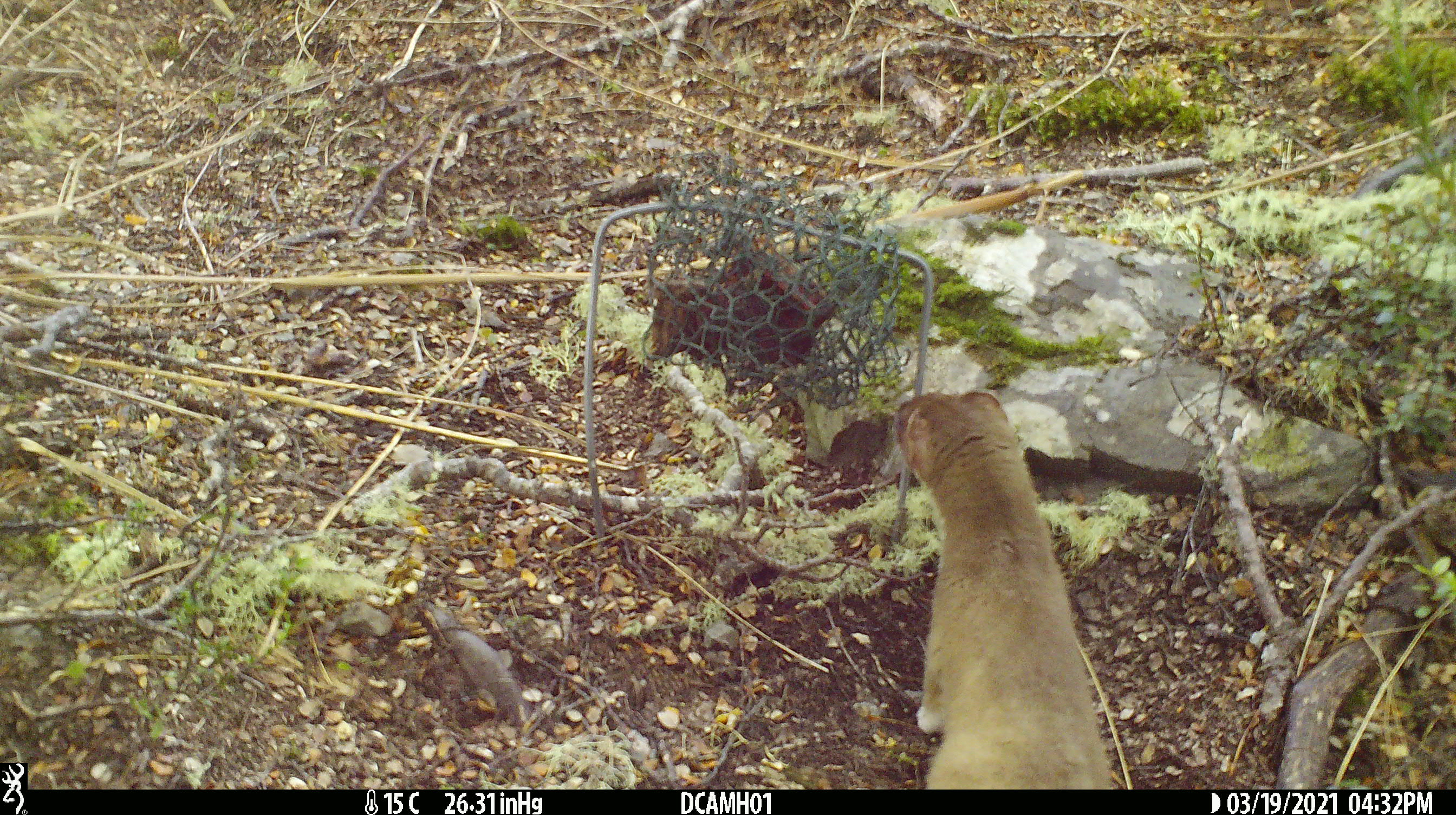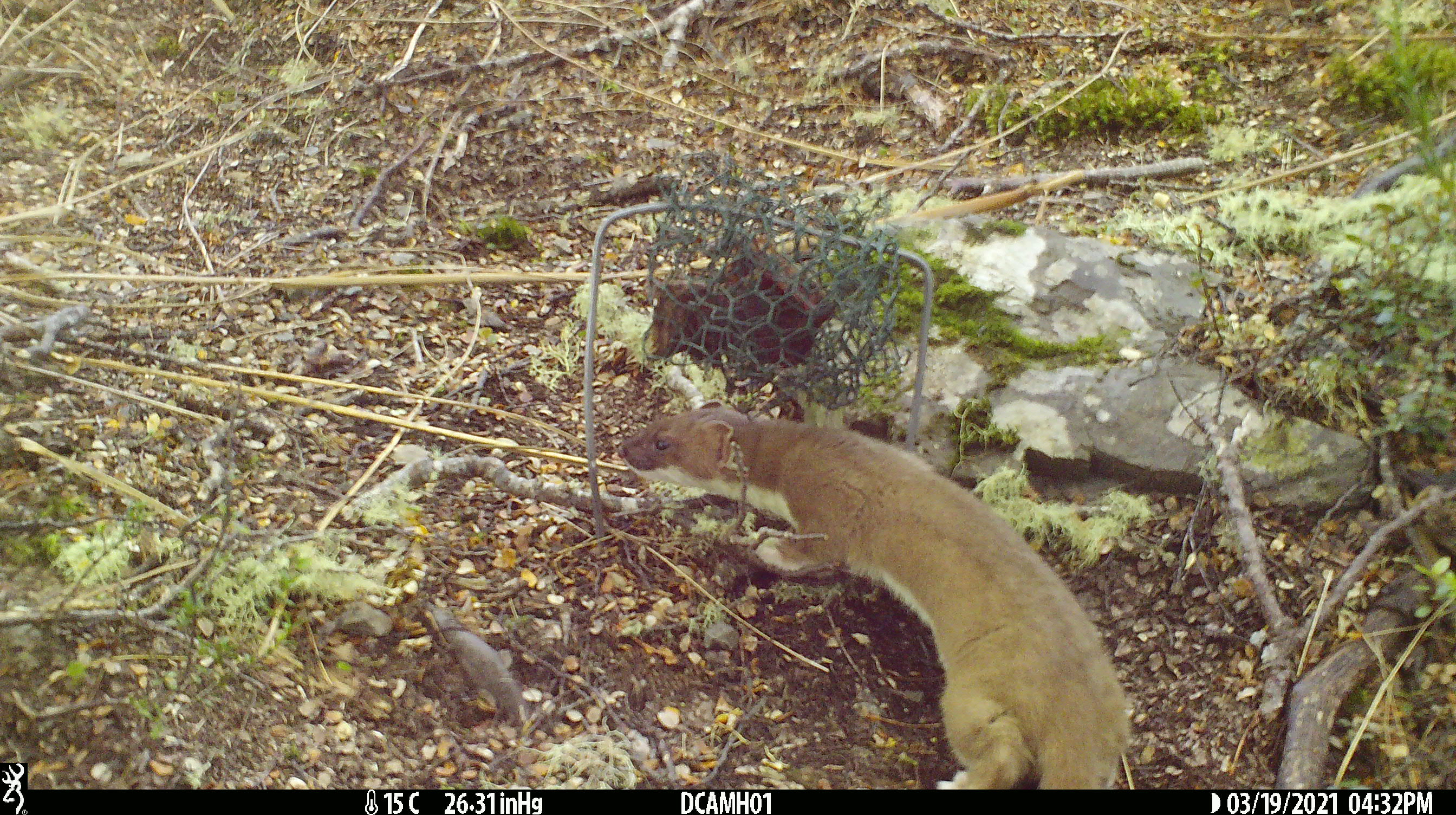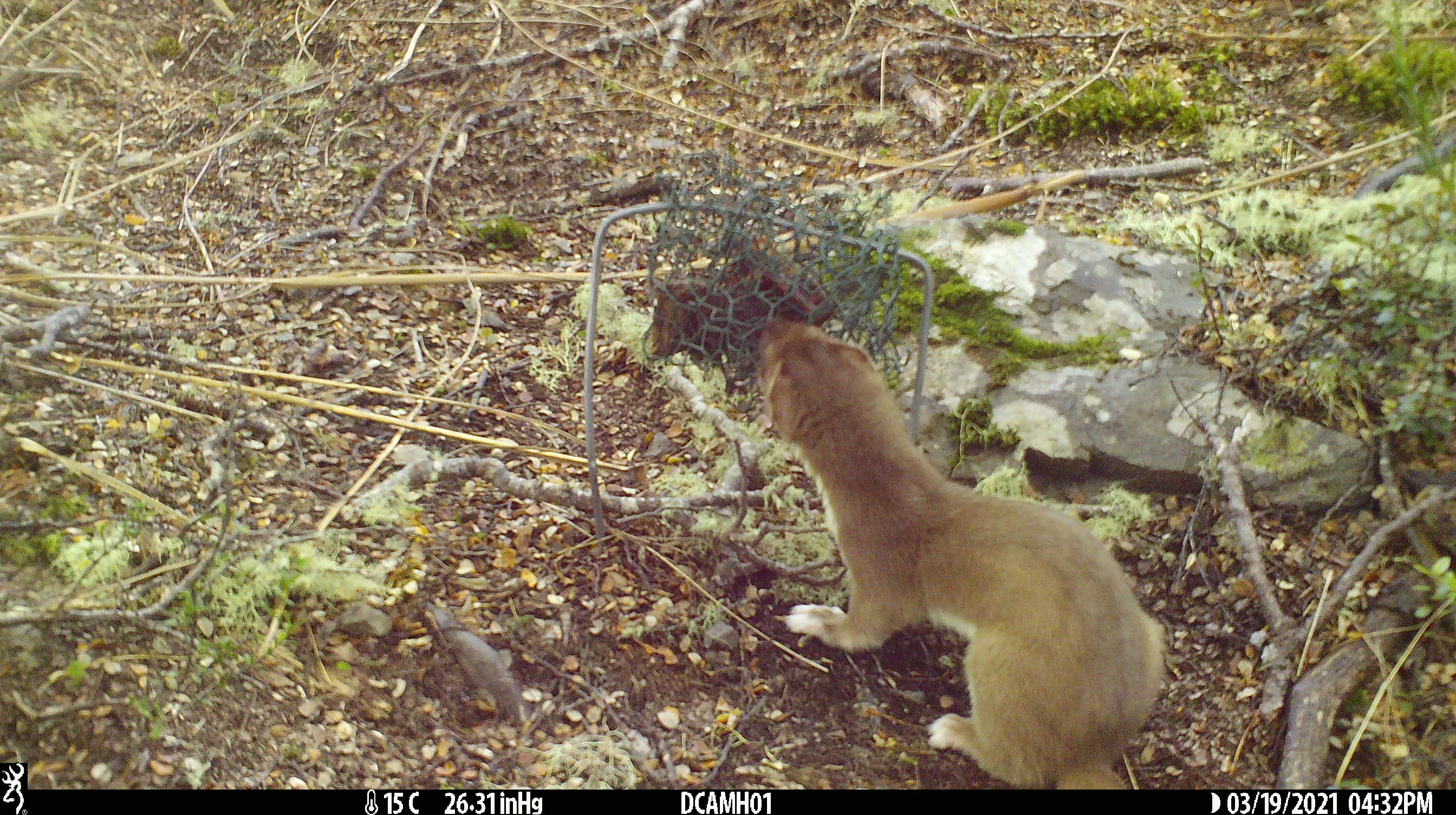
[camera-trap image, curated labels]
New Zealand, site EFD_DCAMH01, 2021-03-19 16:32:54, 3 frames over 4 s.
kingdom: Animalia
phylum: Chordata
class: Mammalia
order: Carnivora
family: Mustelidae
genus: Mustela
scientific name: Mustela erminea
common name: stoat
Stoat (Mustela erminea).